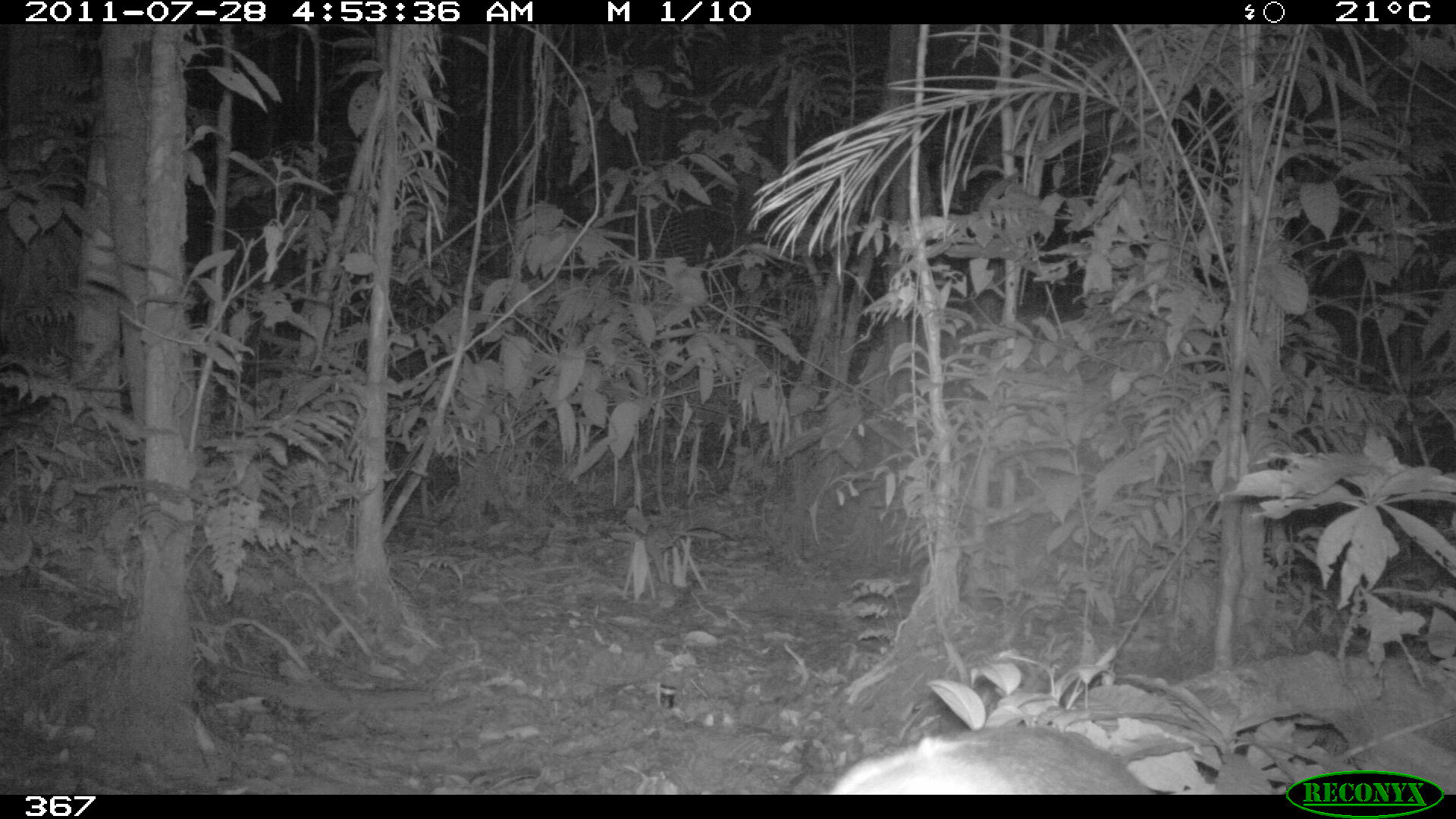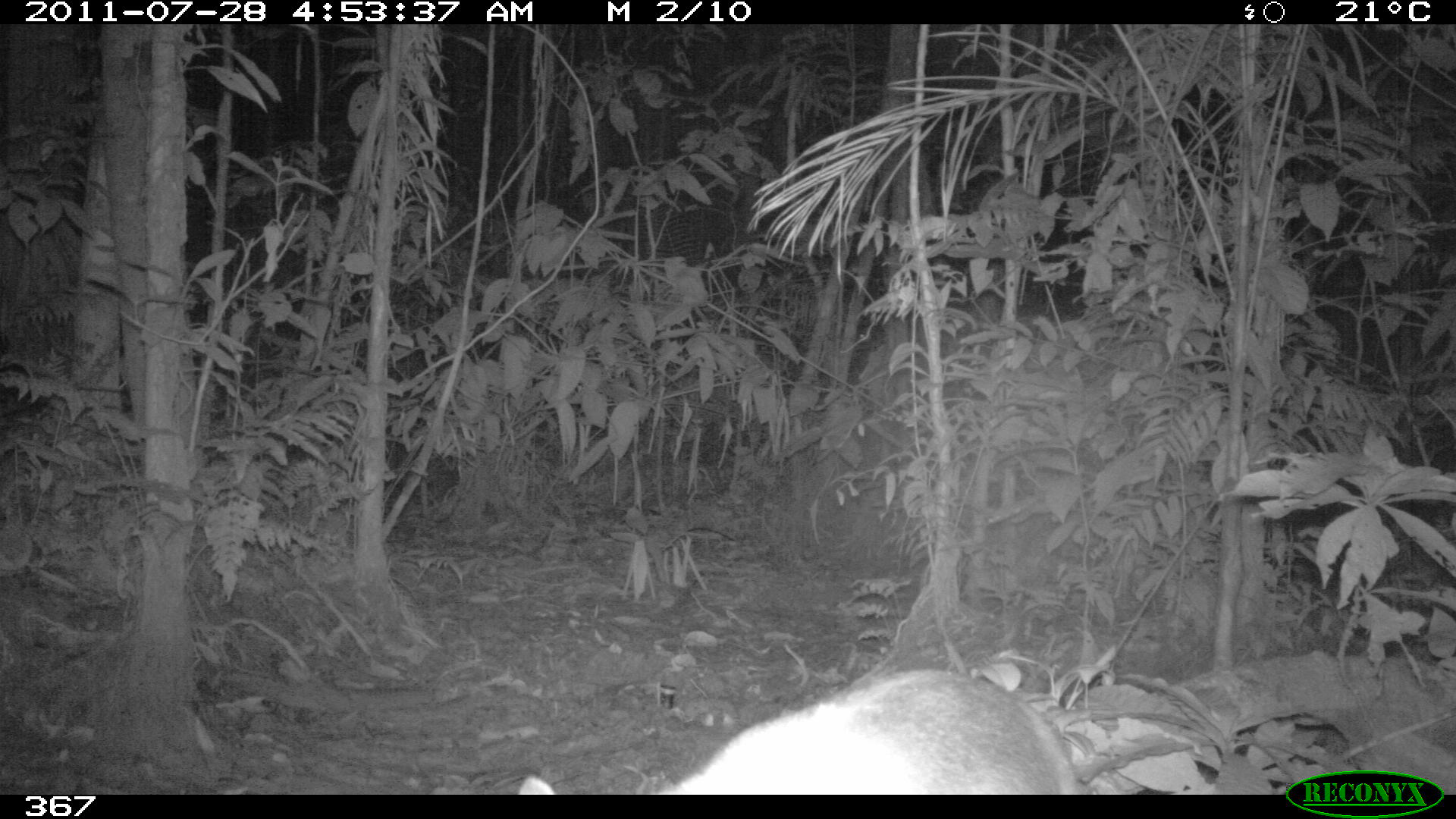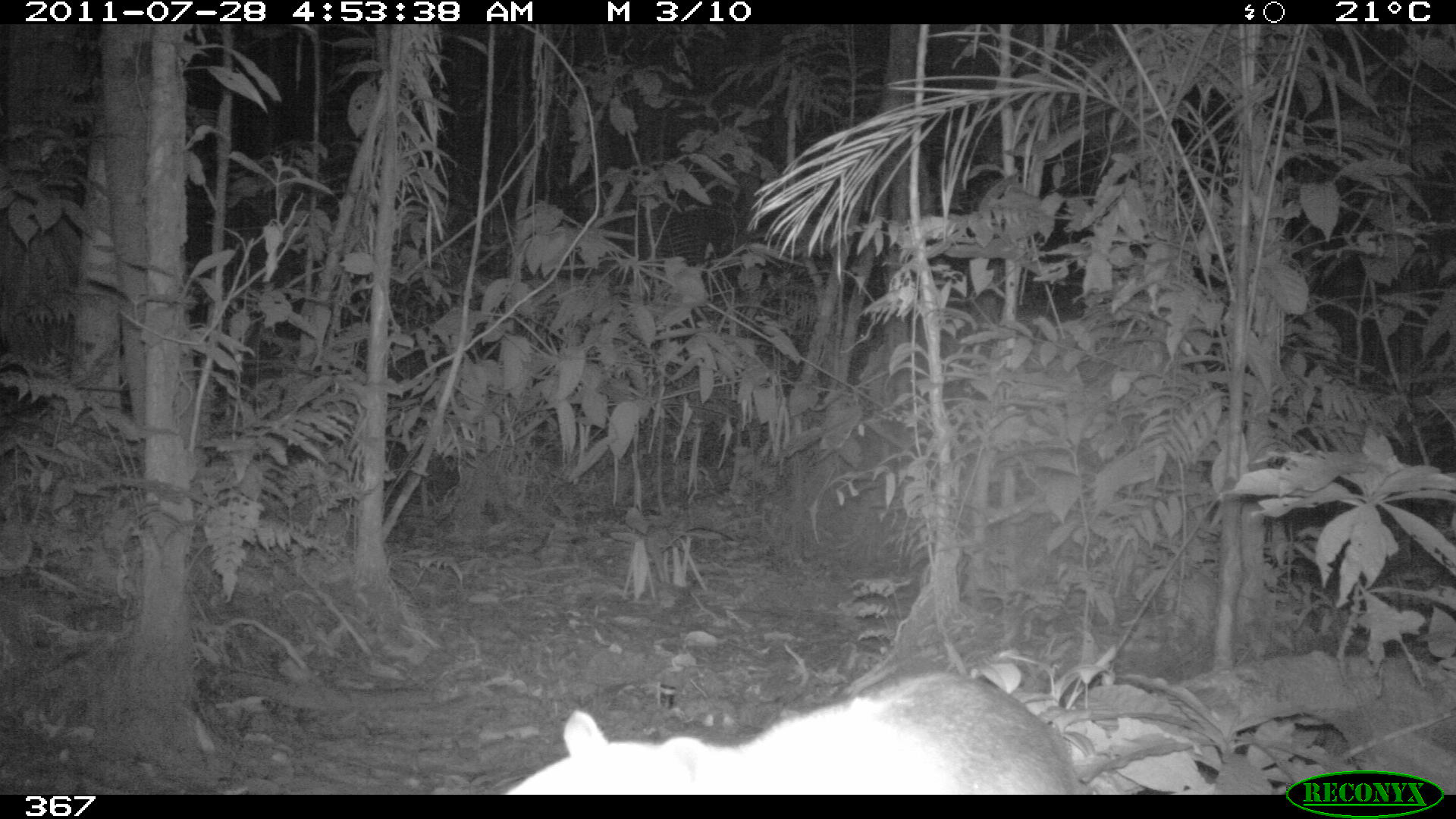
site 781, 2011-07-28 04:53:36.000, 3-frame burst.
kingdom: Animalia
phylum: Chordata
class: Mammalia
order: Pilosa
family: Myrmecophagidae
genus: Tamandua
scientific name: Tamandua tetradactyla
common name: southern tamandua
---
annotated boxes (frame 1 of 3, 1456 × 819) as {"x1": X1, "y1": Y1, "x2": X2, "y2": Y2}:
tamandua tetradactyla: {"x1": 820, "y1": 723, "x2": 1172, "y2": 793}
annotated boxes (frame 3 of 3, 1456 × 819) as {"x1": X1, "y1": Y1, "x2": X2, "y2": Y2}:
tamandua tetradactyla: {"x1": 502, "y1": 671, "x2": 1082, "y2": 792}